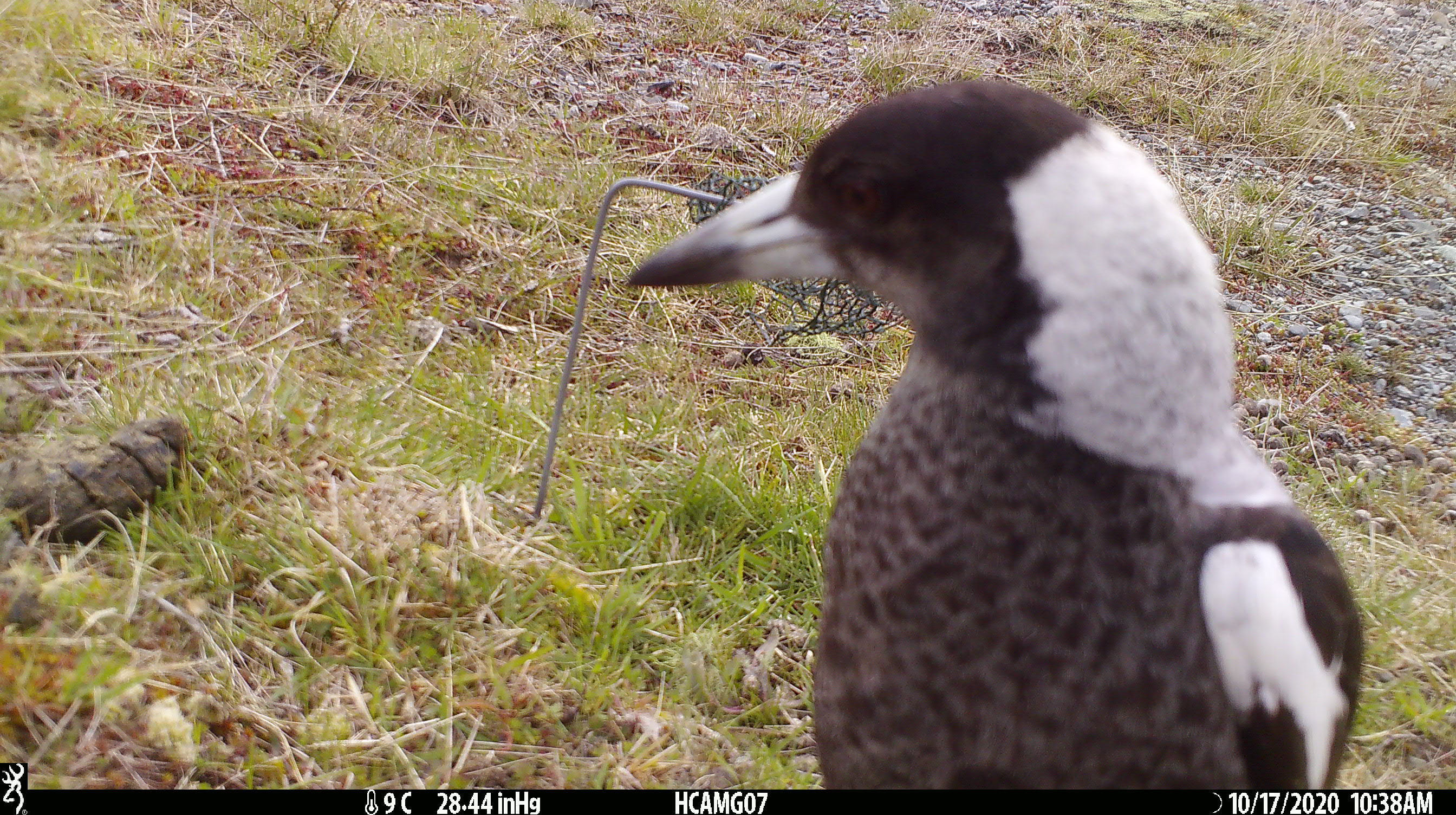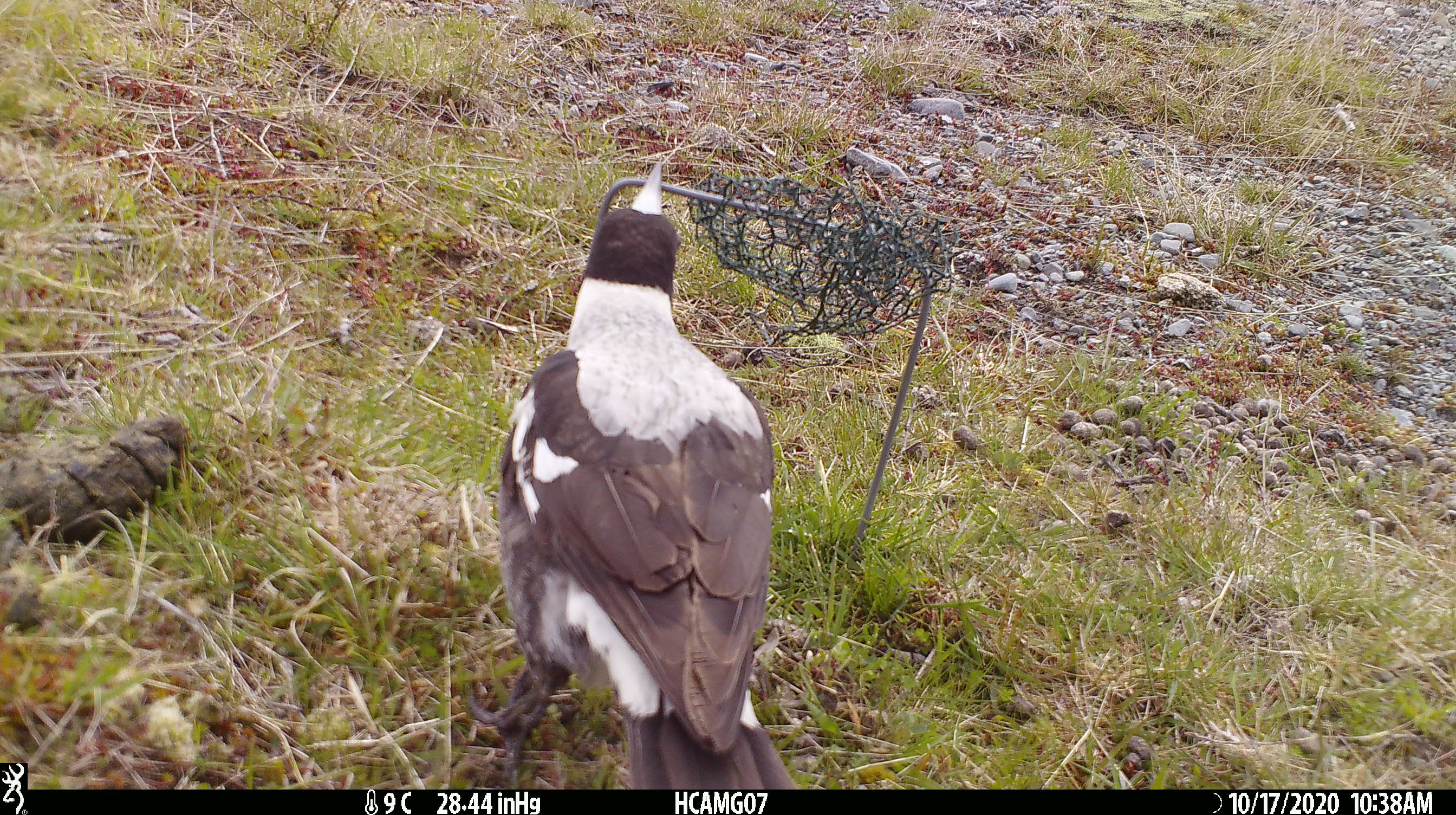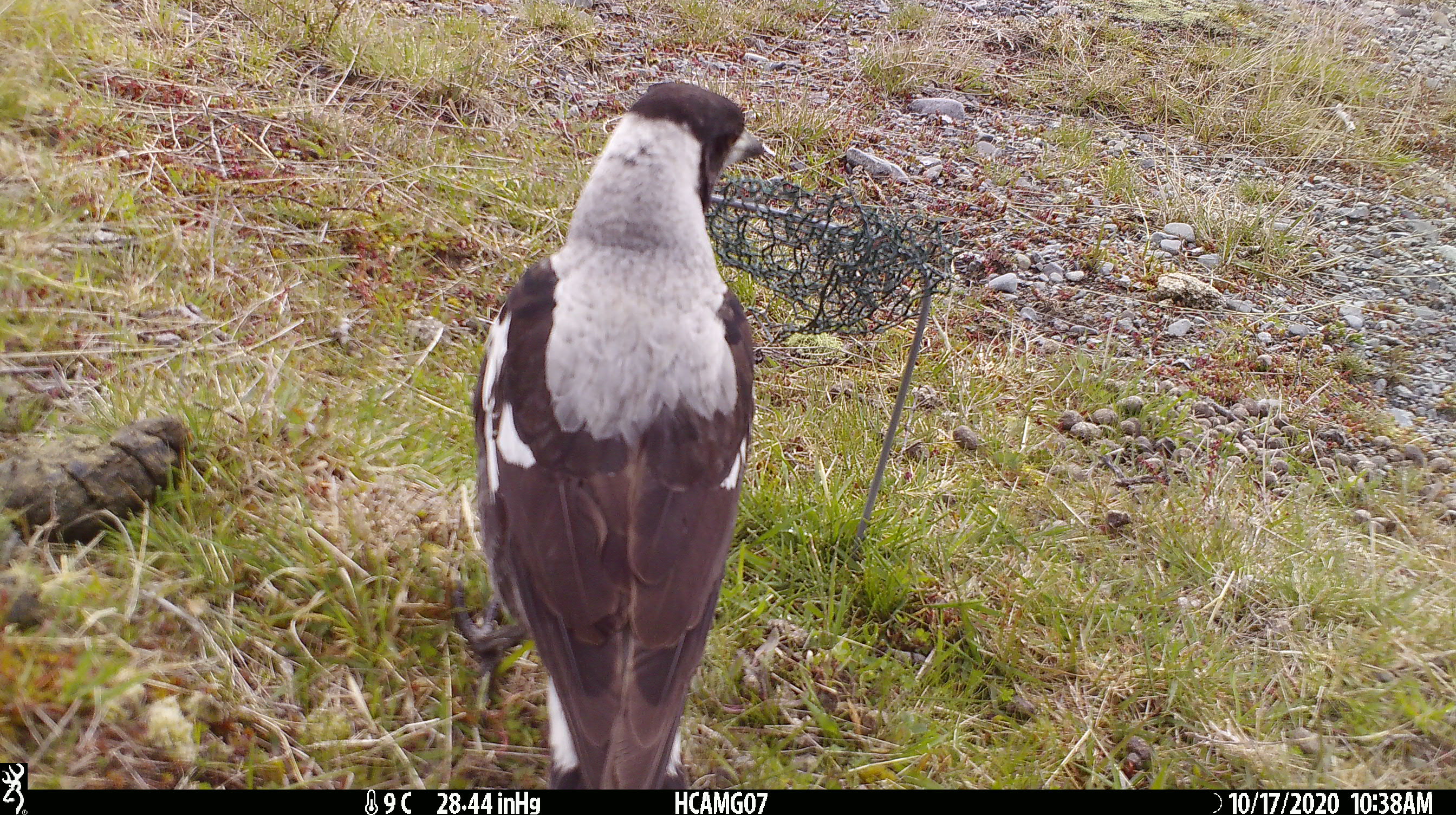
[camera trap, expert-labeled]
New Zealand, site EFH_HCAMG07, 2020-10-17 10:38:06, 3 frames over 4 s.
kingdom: Animalia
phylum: Chordata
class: Aves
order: Passeriformes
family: Artamidae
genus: Gymnorhina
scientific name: Gymnorhina tibicen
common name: australian magpie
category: magpie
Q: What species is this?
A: Magpie (australian magpie) (Gymnorhina tibicen).